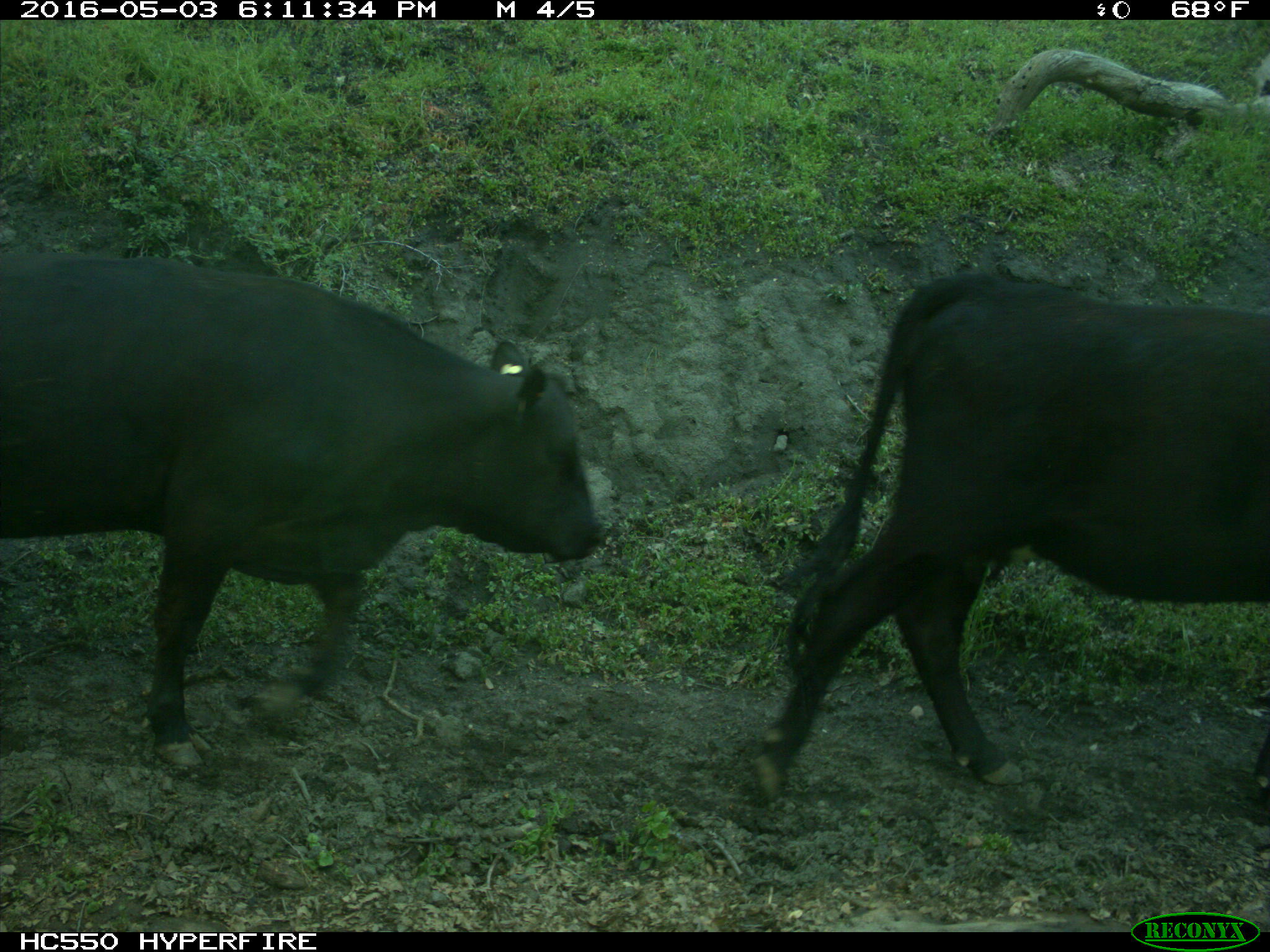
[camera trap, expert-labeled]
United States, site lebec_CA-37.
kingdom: Animalia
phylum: Chordata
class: Mammalia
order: Artiodactyla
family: Bovidae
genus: Bos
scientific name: Bos taurus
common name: domestic cow